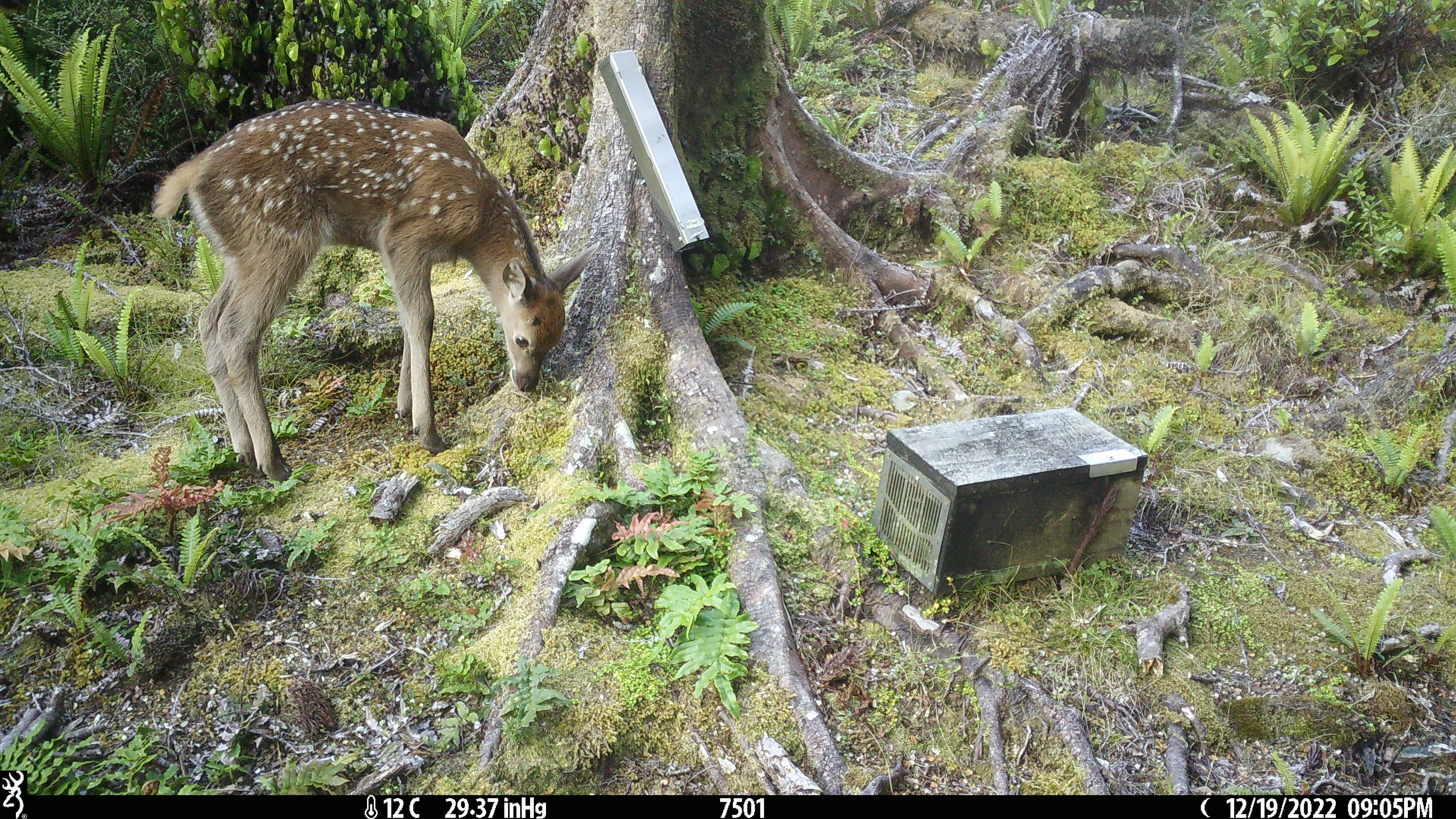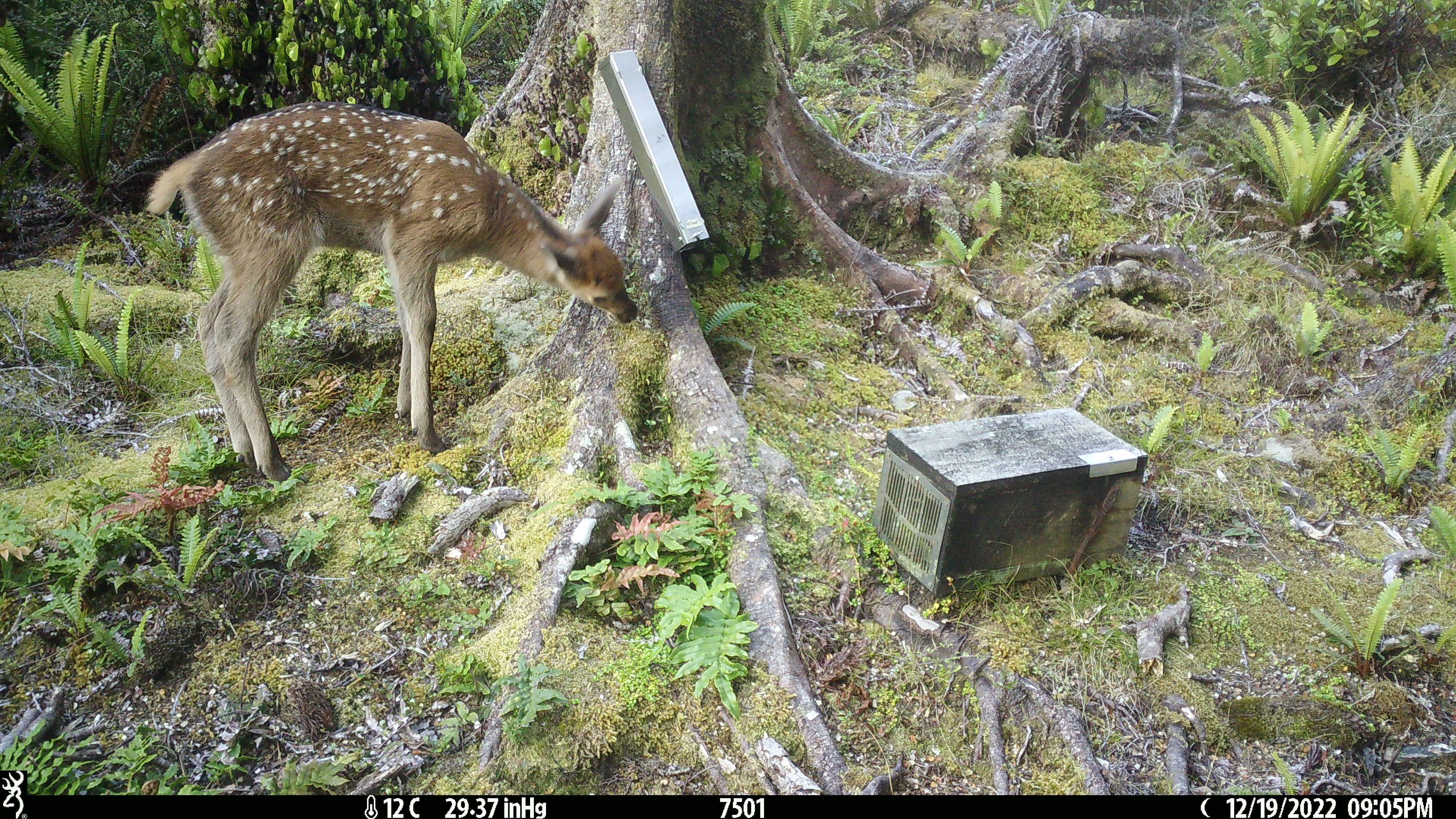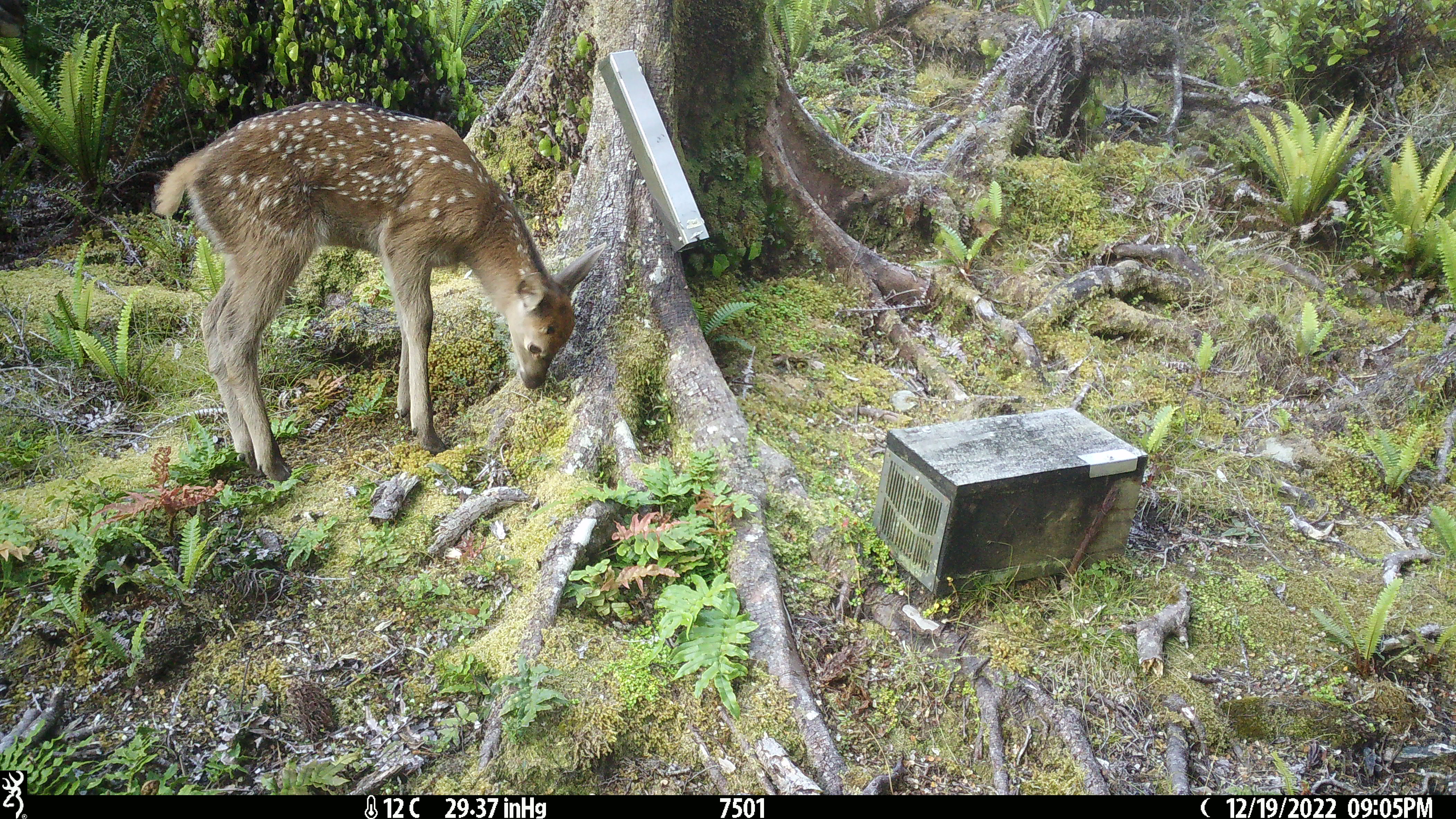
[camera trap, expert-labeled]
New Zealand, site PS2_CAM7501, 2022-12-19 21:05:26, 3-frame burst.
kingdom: Animalia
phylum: Chordata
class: Mammalia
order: Artiodactyla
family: Cervidae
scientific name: Cervidae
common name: deer